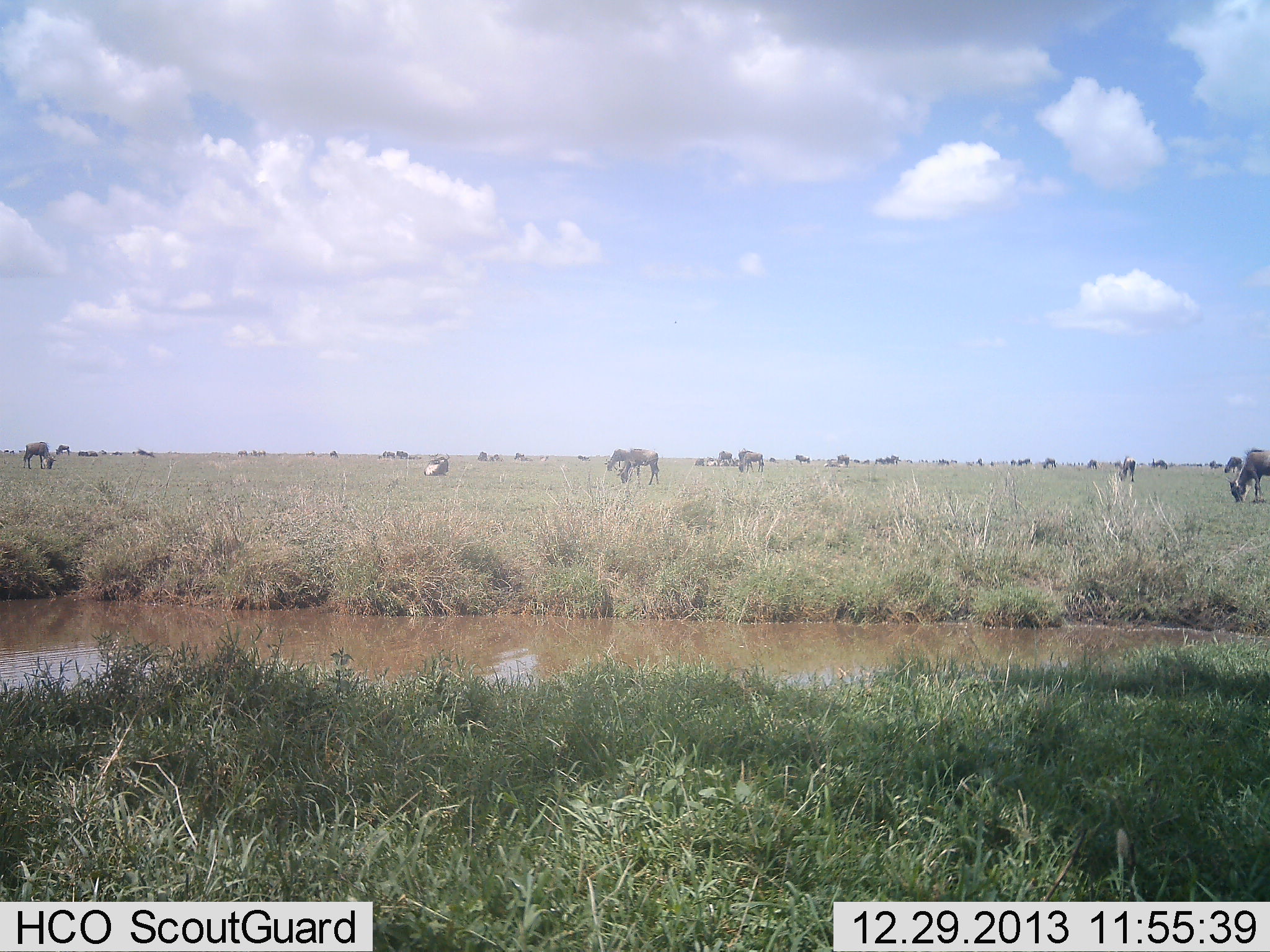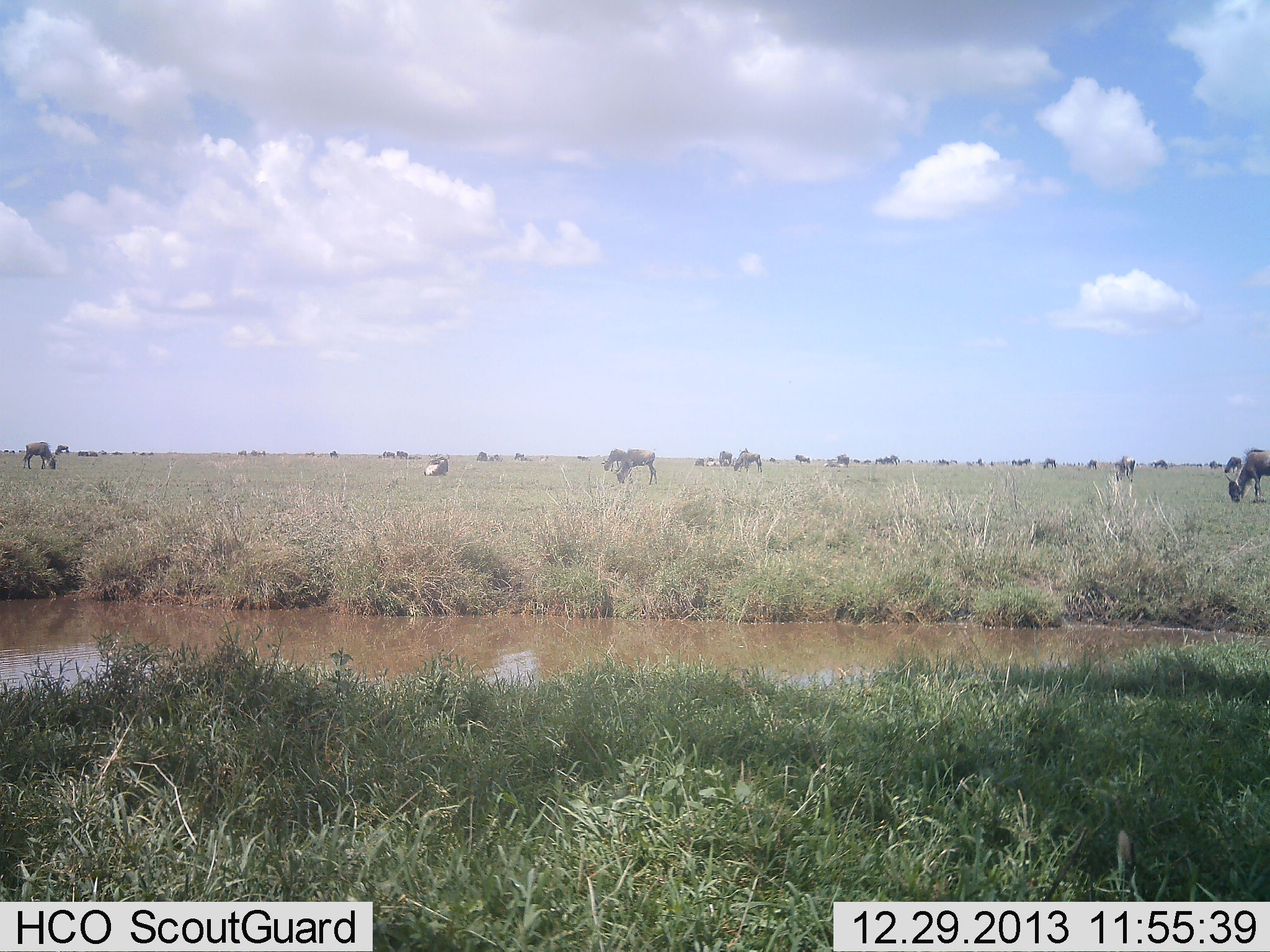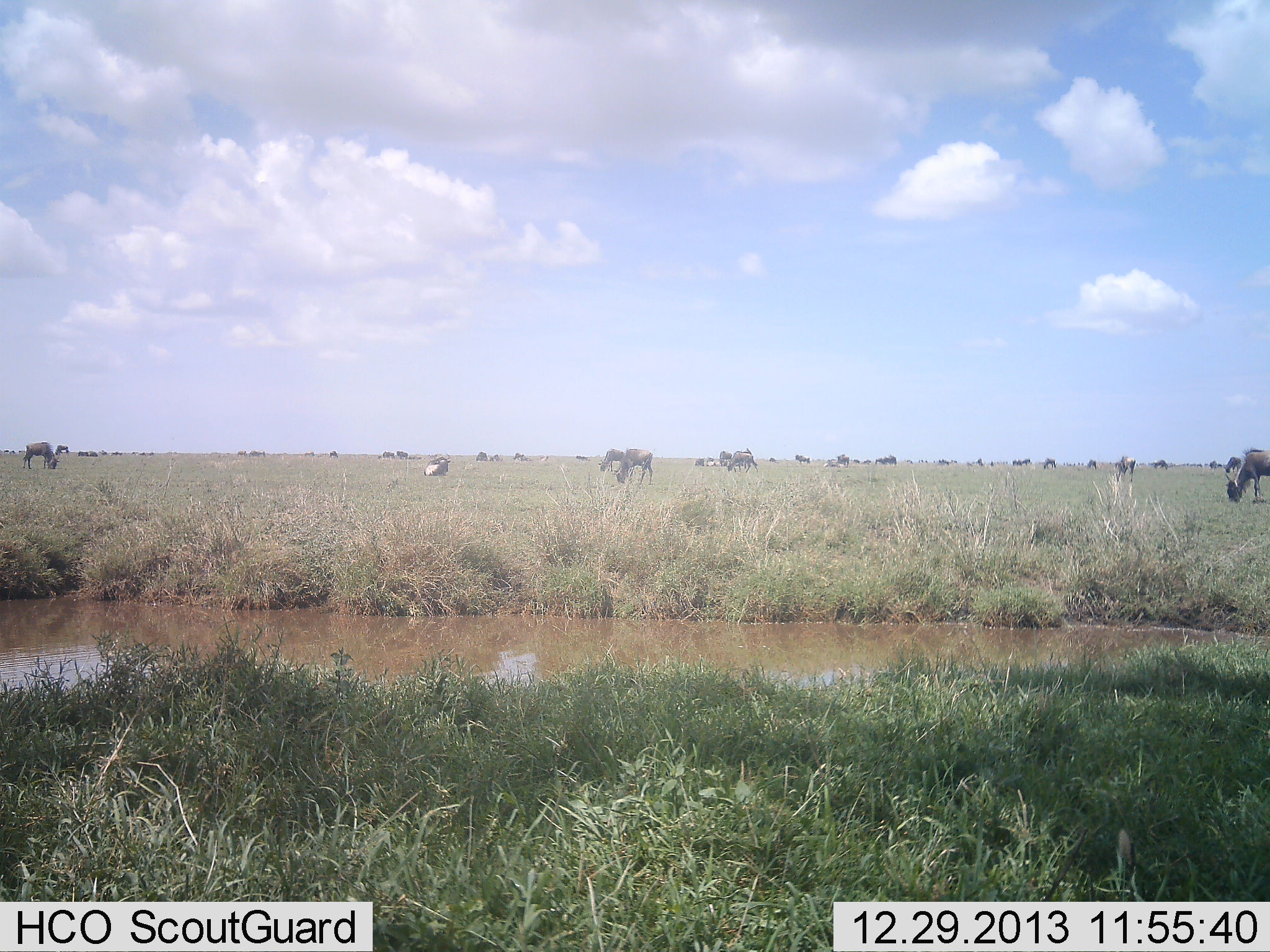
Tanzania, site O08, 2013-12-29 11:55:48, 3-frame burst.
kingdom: Animalia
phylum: Chordata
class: Mammalia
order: Artiodactyla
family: Bovidae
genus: Connochaetes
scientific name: Connochaetes taurinus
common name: blue wildebeest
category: wildebeest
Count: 11-50.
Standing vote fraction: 40%.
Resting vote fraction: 20%.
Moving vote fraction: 30%.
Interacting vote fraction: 0%.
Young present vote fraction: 0%.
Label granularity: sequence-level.